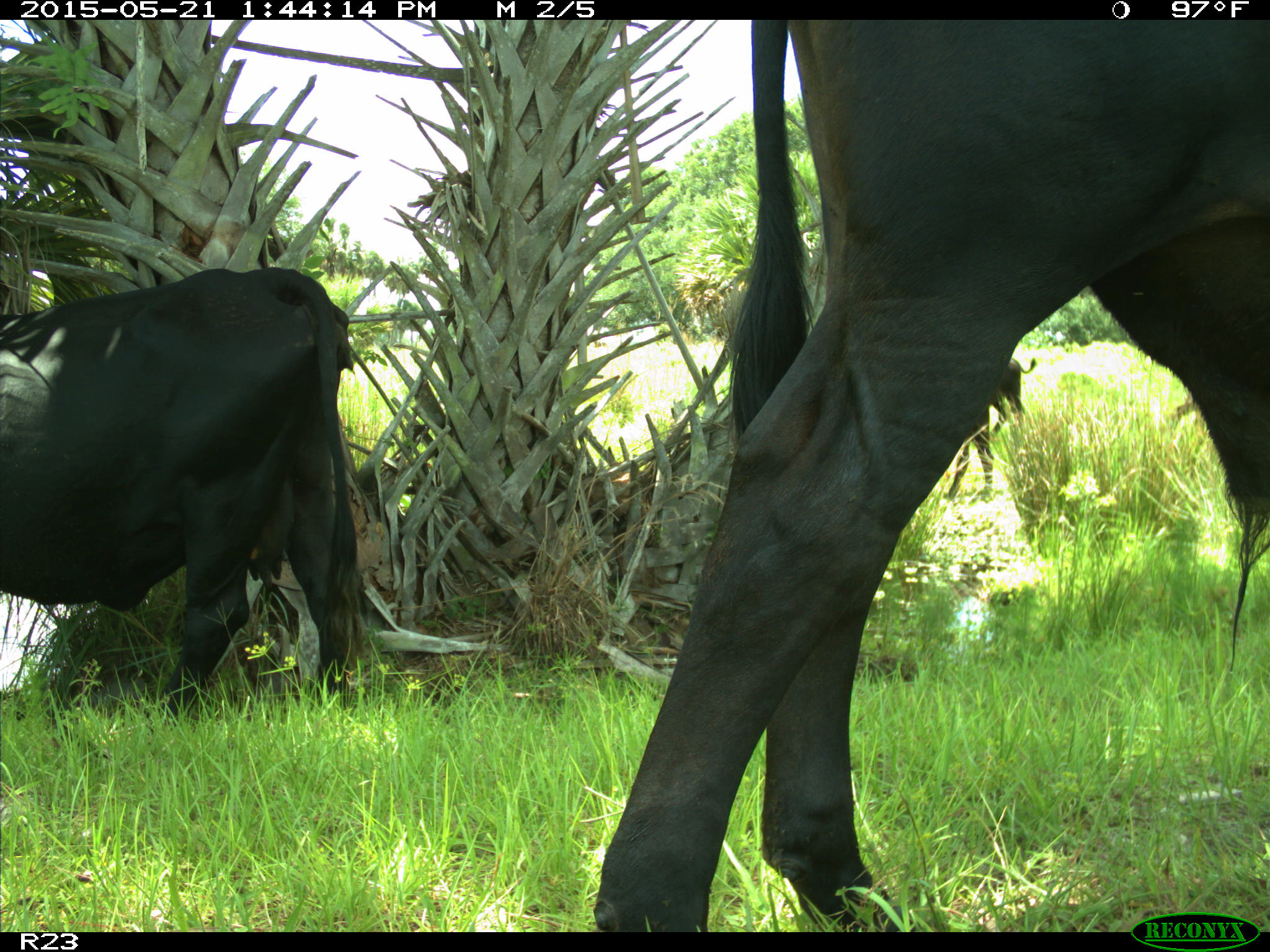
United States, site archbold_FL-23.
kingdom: Animalia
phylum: Chordata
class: Mammalia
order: Artiodactyla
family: Bovidae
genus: Bos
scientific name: Bos taurus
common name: domestic cow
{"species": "Bos taurus (domestic cow)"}